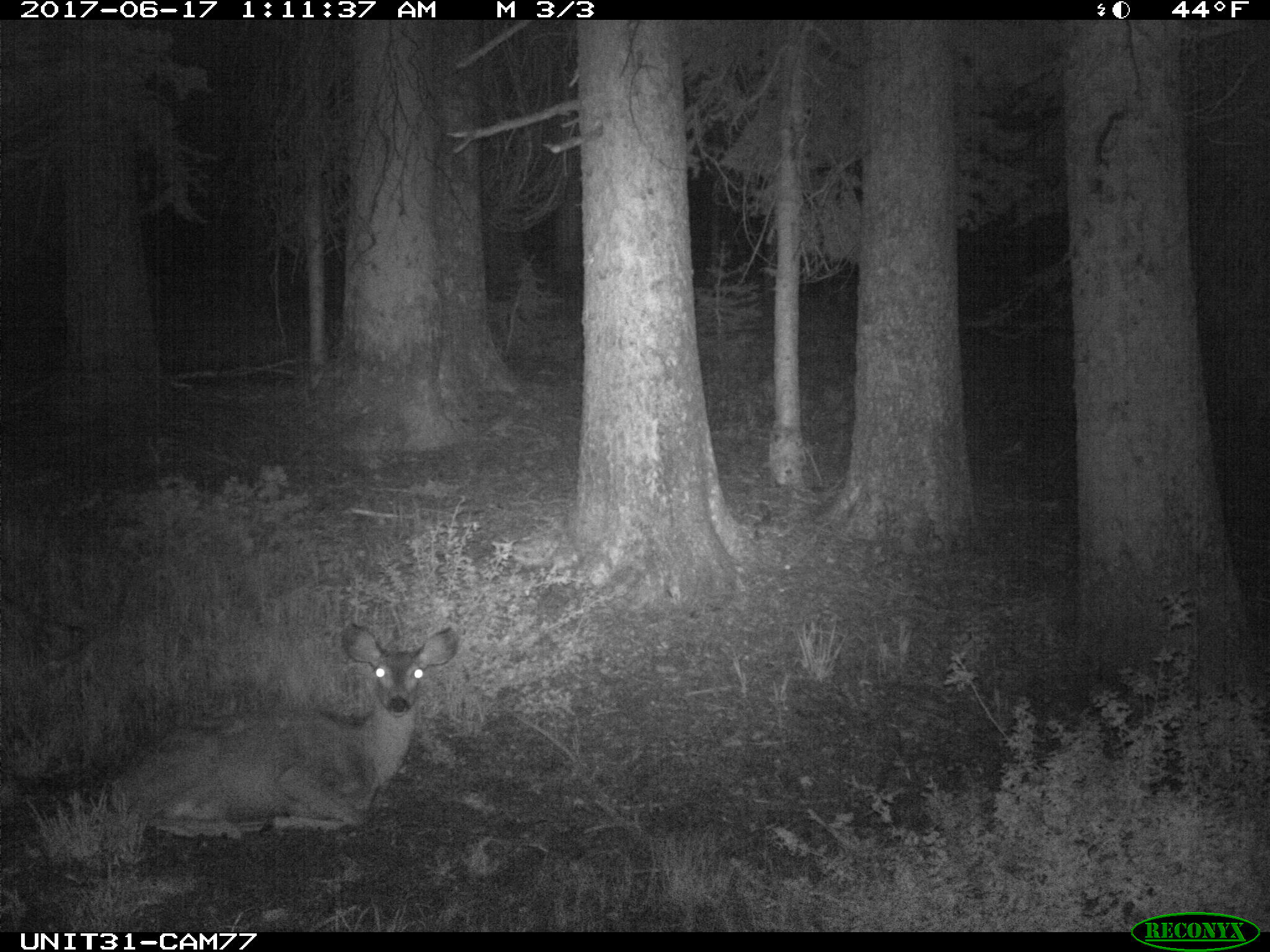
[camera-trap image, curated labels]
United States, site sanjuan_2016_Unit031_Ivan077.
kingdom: Animalia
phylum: Chordata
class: Mammalia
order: Artiodactyla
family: Cervidae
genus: Odocoileus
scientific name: Odocoileus hemionus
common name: mule deer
Odocoileus hemionus (mule deer).